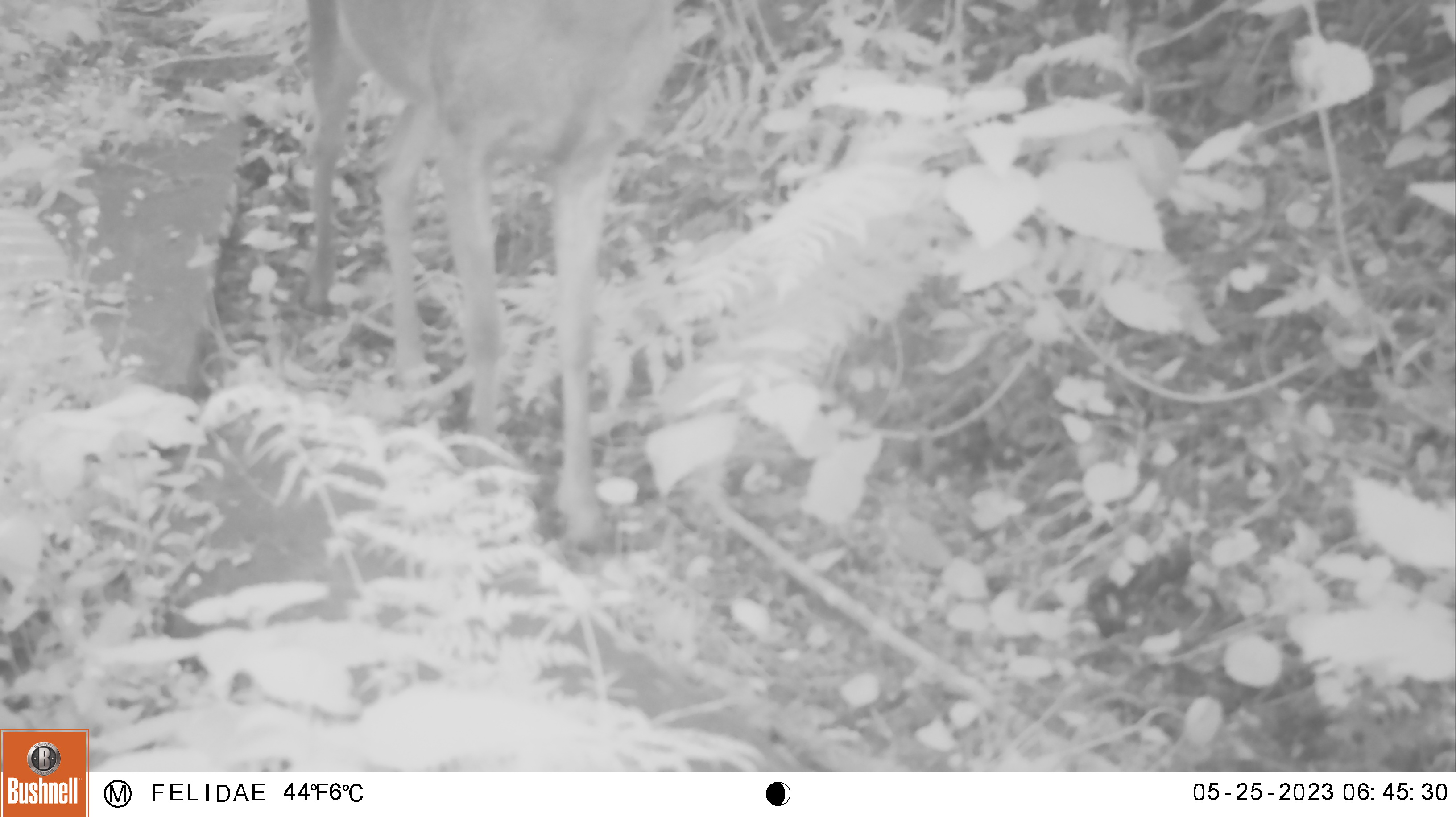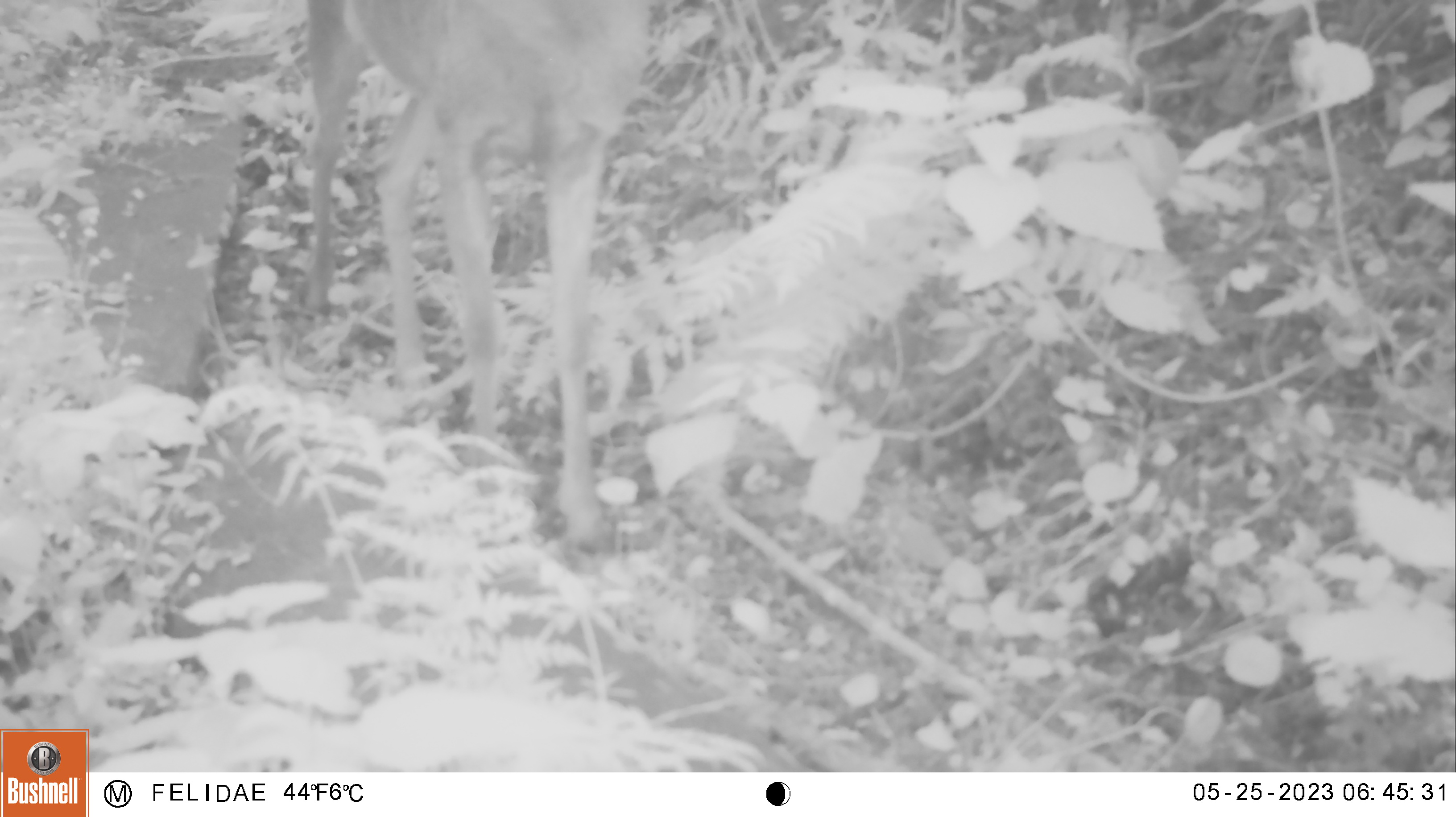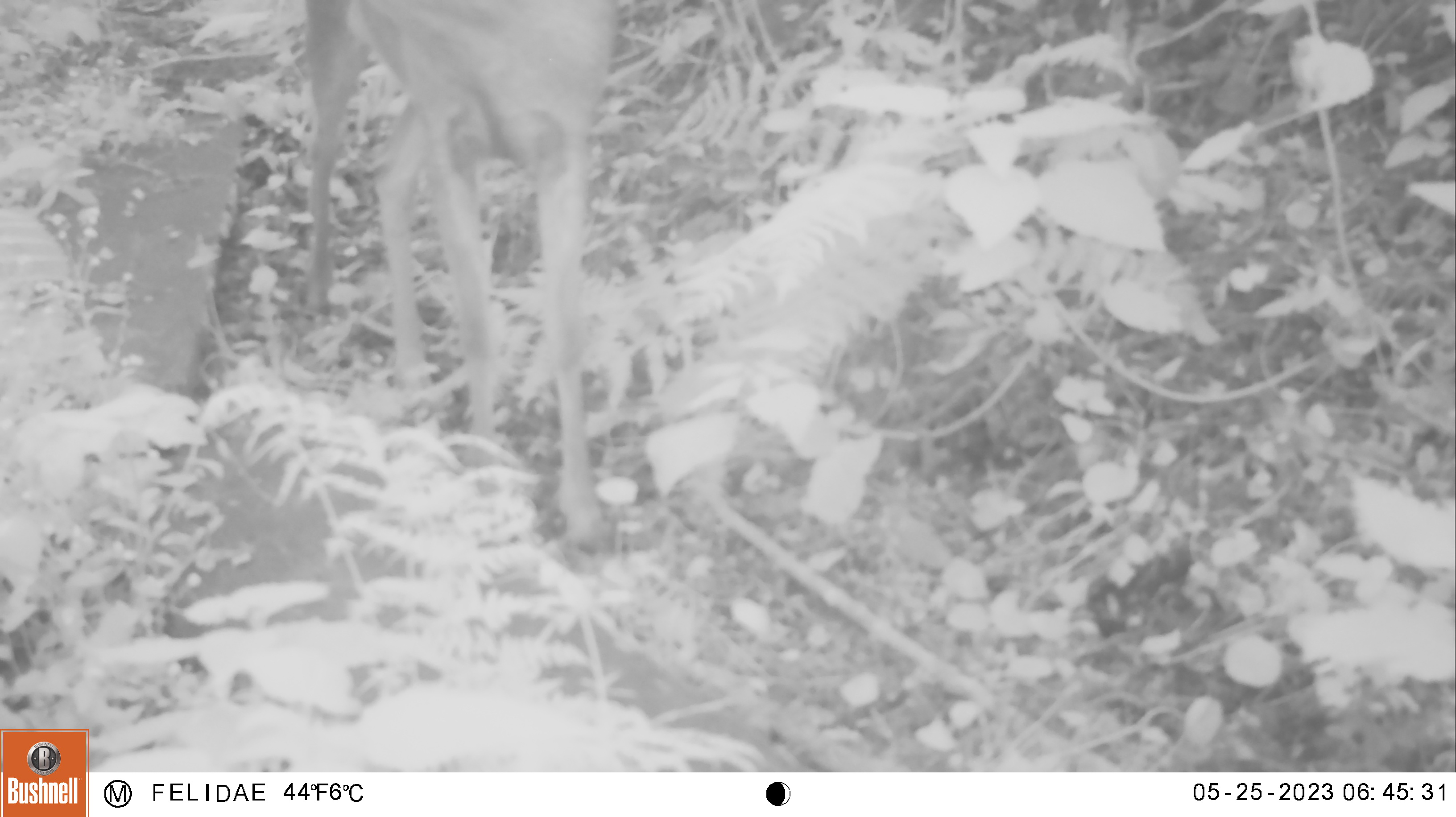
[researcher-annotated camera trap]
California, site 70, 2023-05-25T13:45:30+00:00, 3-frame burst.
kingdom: Animalia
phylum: Chordata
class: Mammalia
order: Artiodactyla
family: Cervidae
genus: Odocoileus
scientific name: Odocoileus hemionus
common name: mule deer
Mule deer (Odocoileus hemionus).